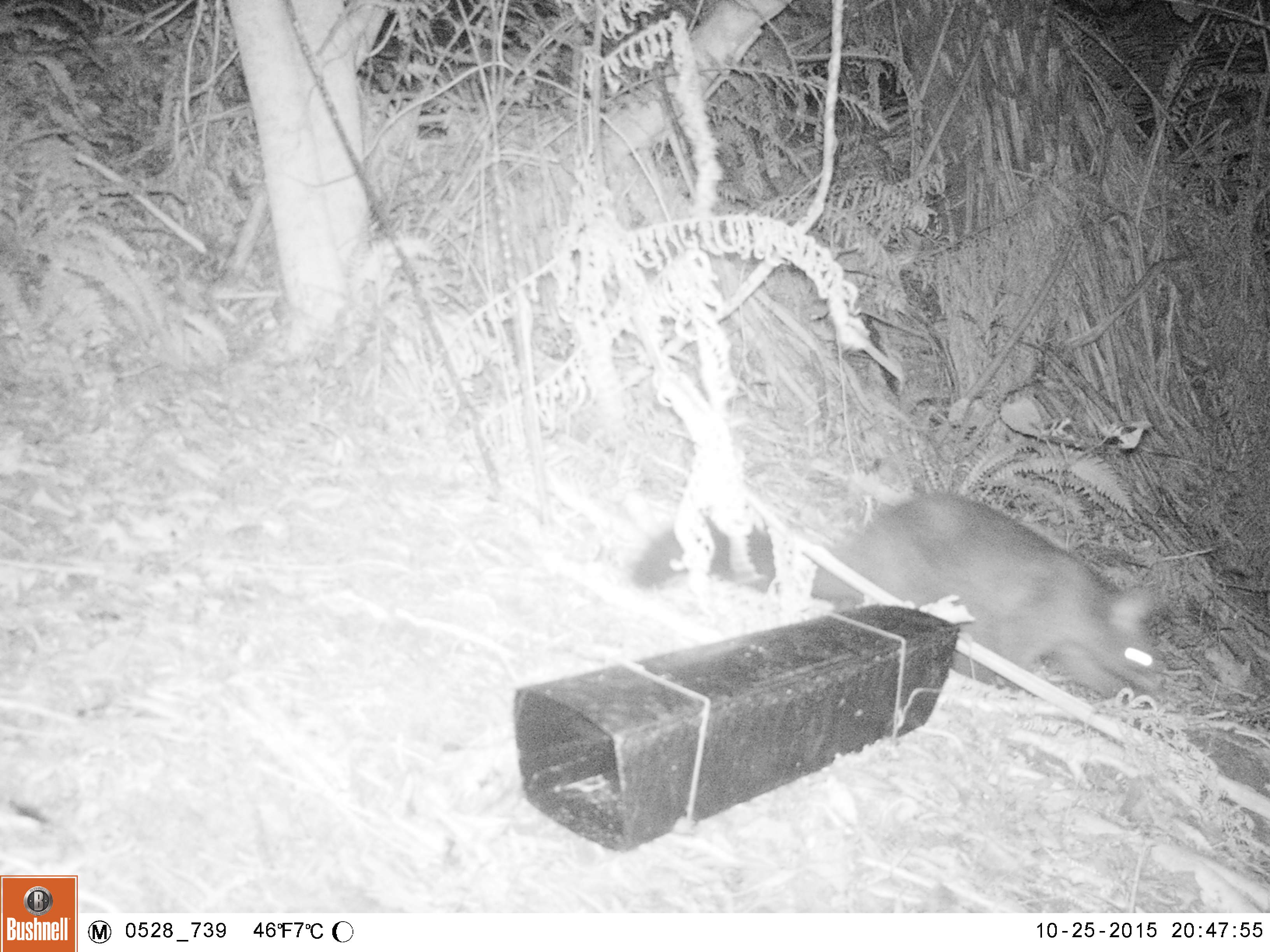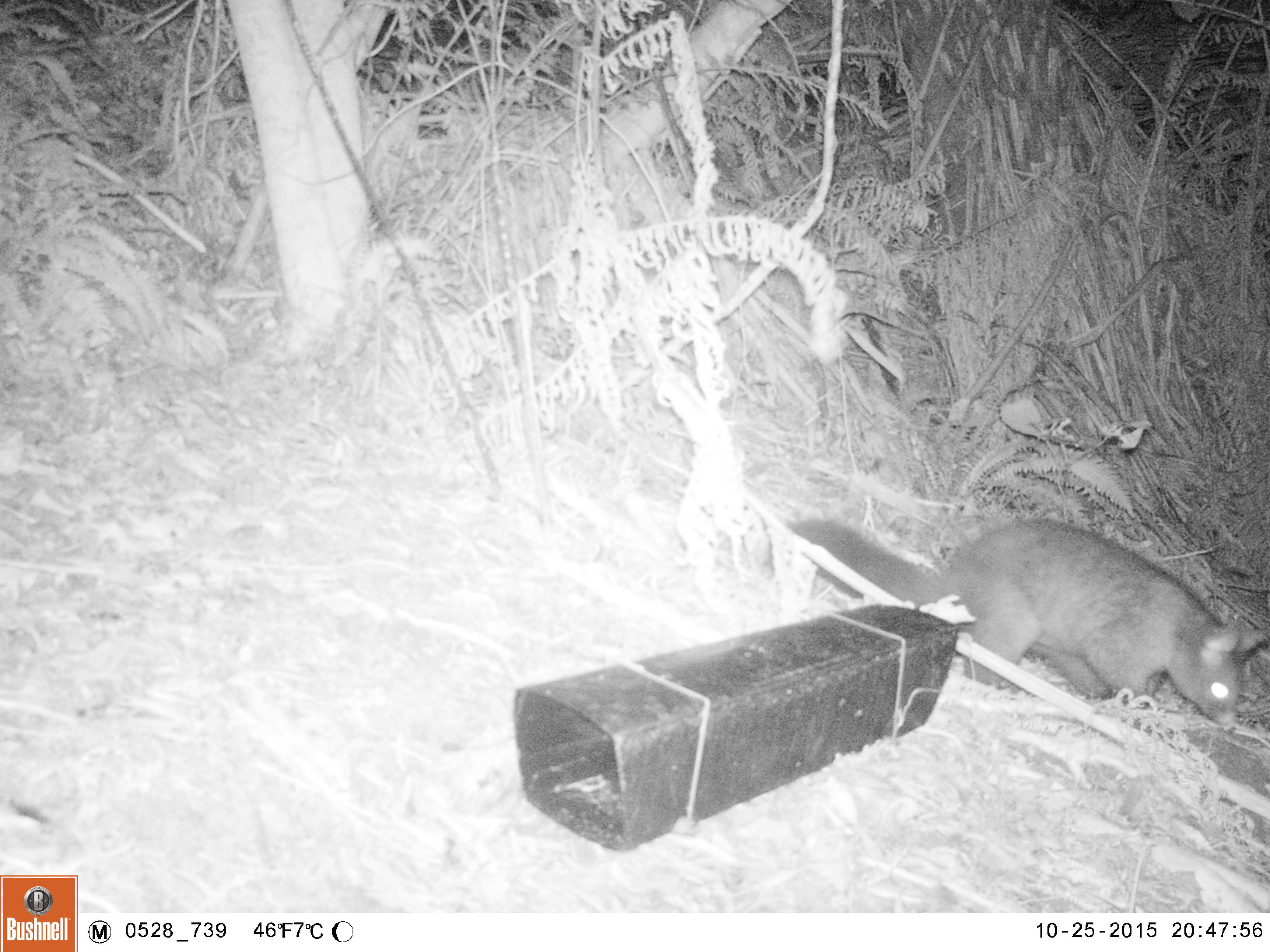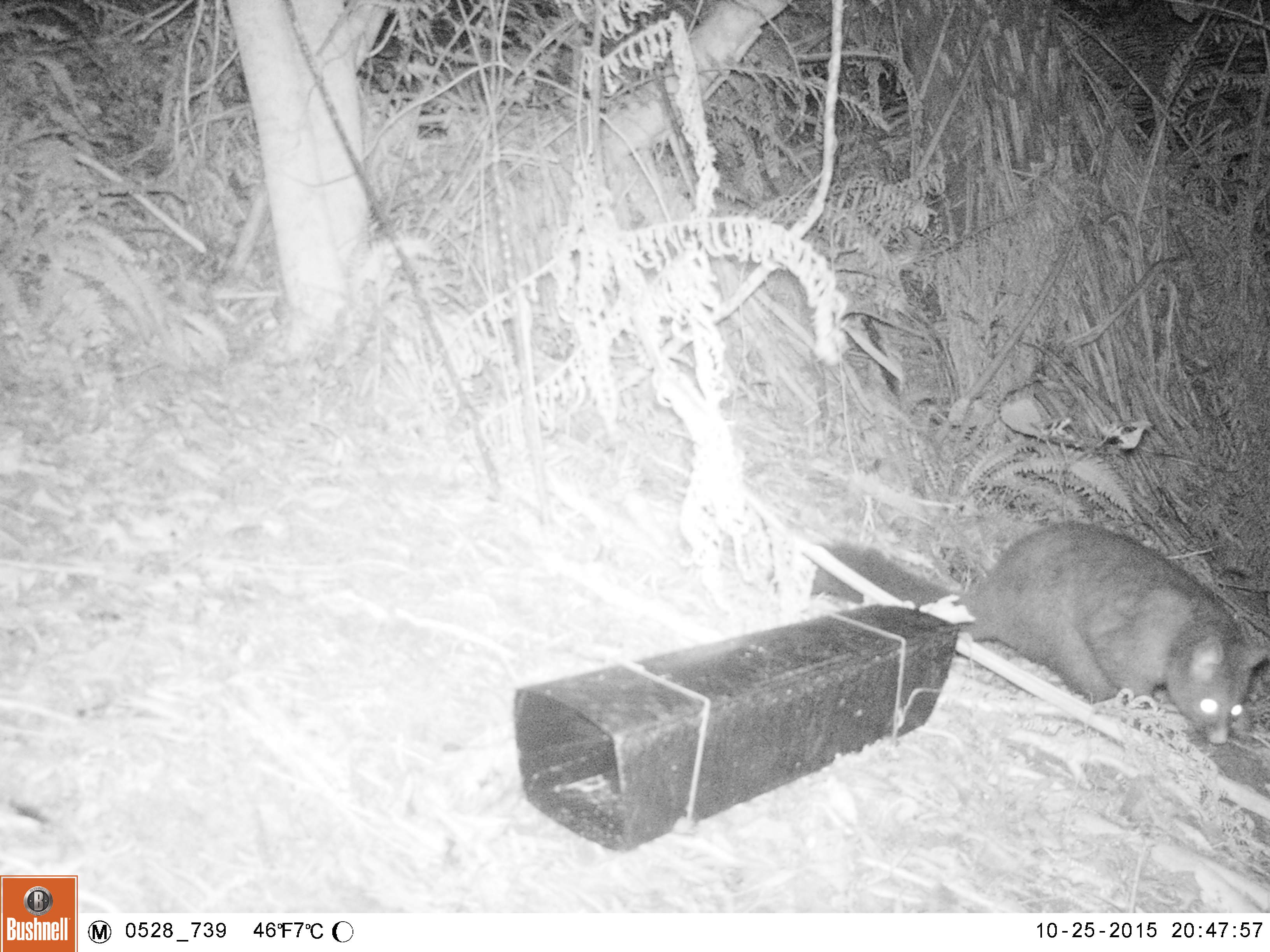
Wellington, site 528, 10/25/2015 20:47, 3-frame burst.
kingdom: Animalia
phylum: Chordata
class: Mammalia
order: Didelphimorphia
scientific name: Didelphimorphia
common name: possum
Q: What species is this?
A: Possum (Didelphimorphia).